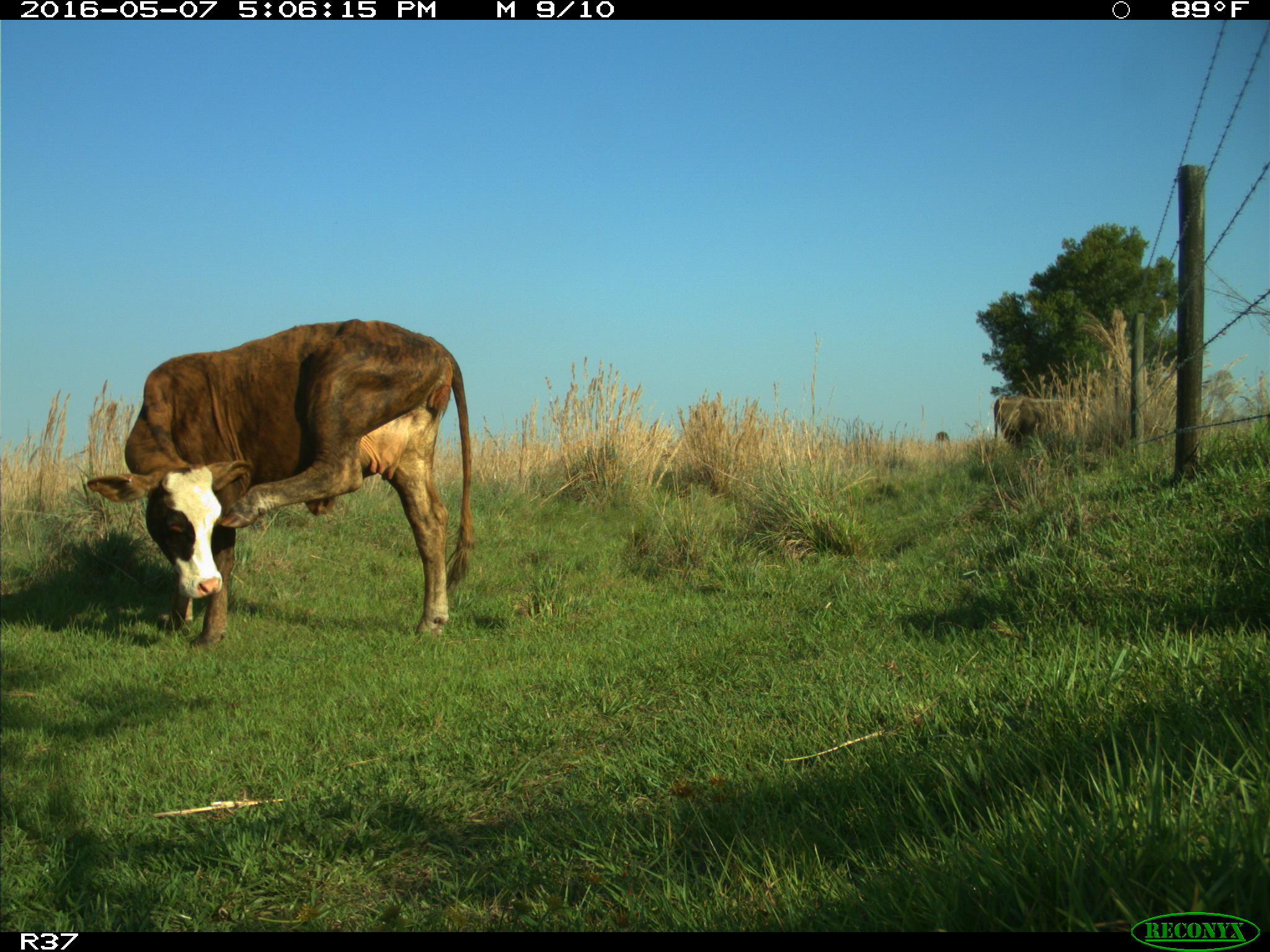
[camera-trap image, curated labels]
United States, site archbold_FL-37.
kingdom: Animalia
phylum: Chordata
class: Mammalia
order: Artiodactyla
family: Bovidae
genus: Bos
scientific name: Bos taurus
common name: domestic cow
Bos taurus (domestic cow).